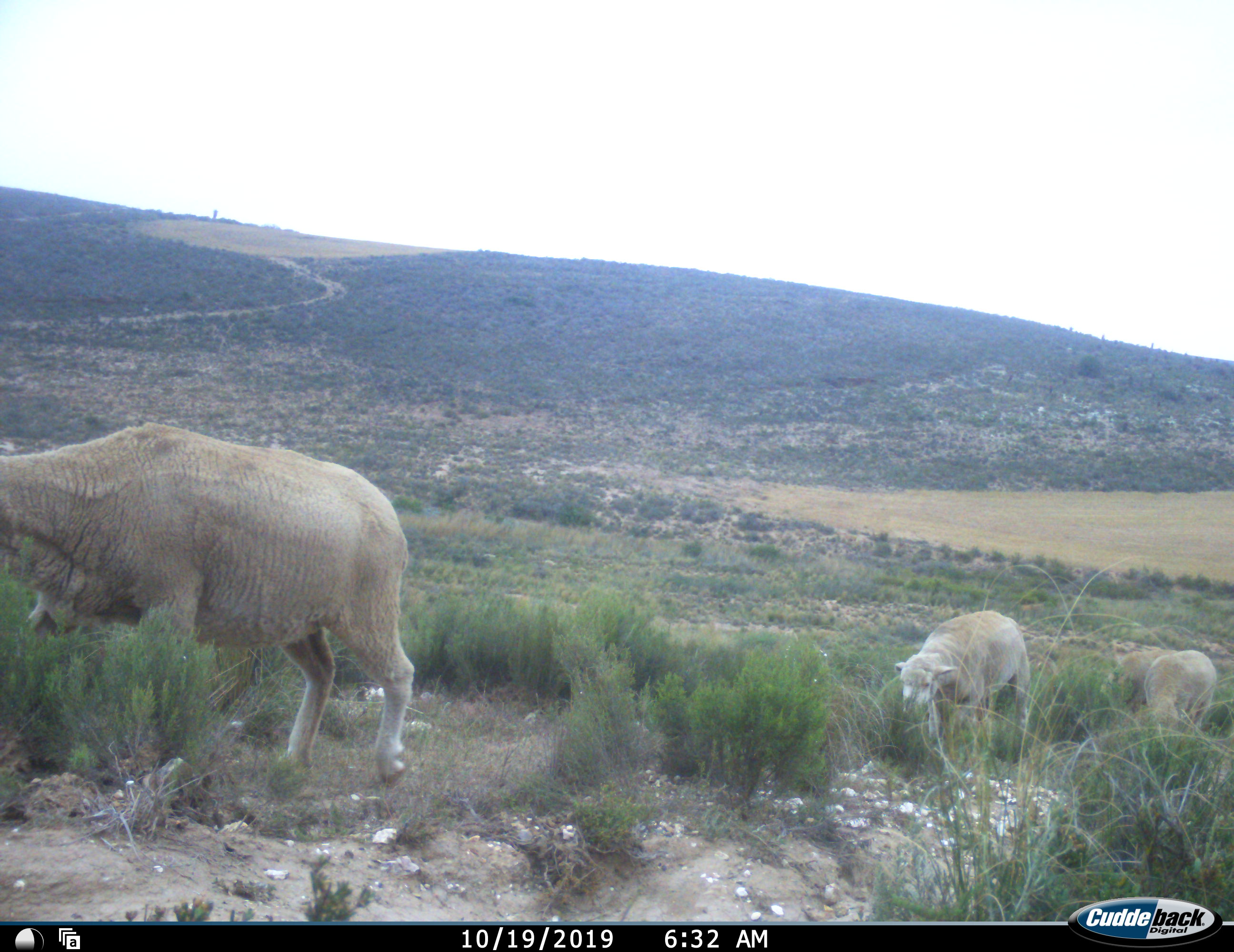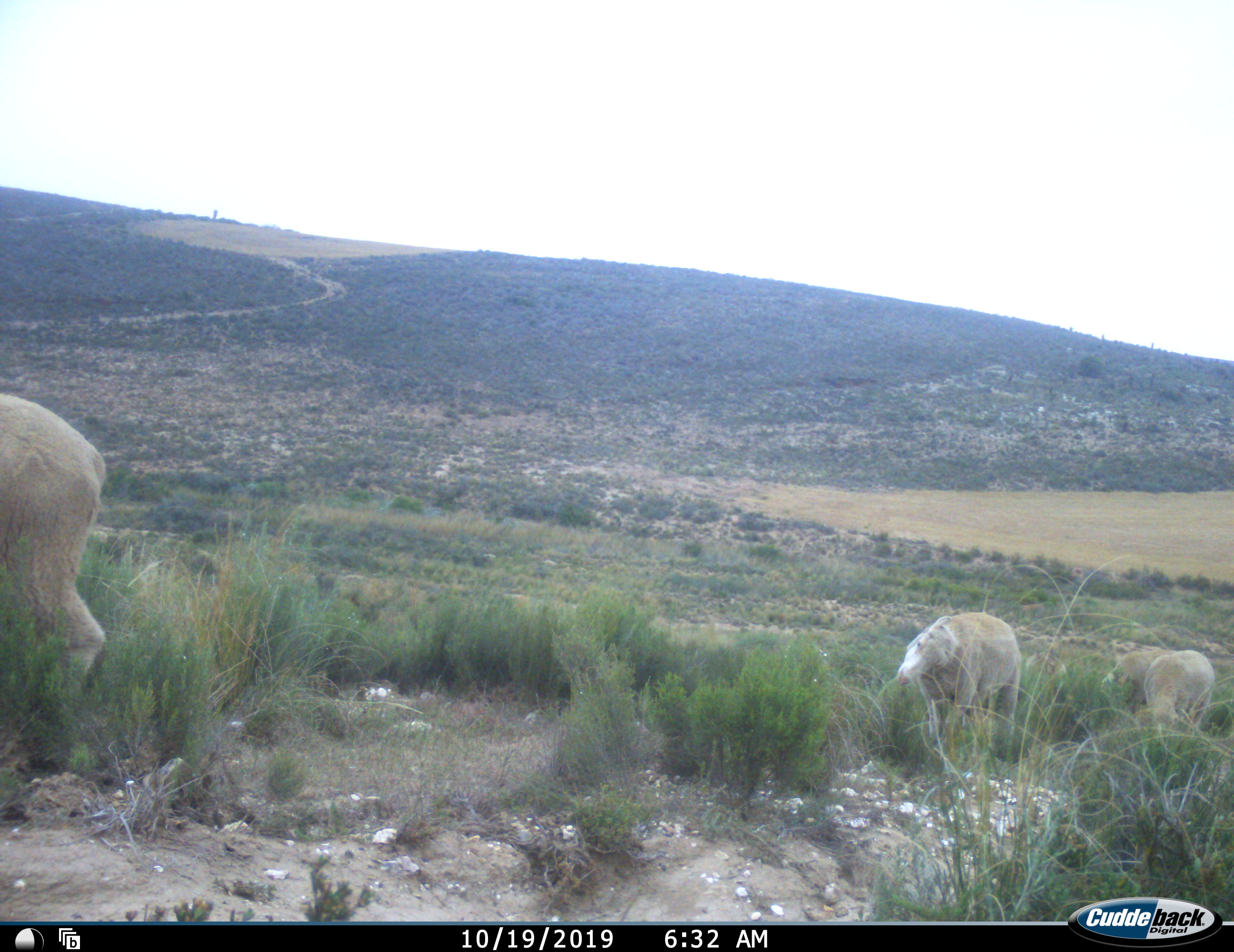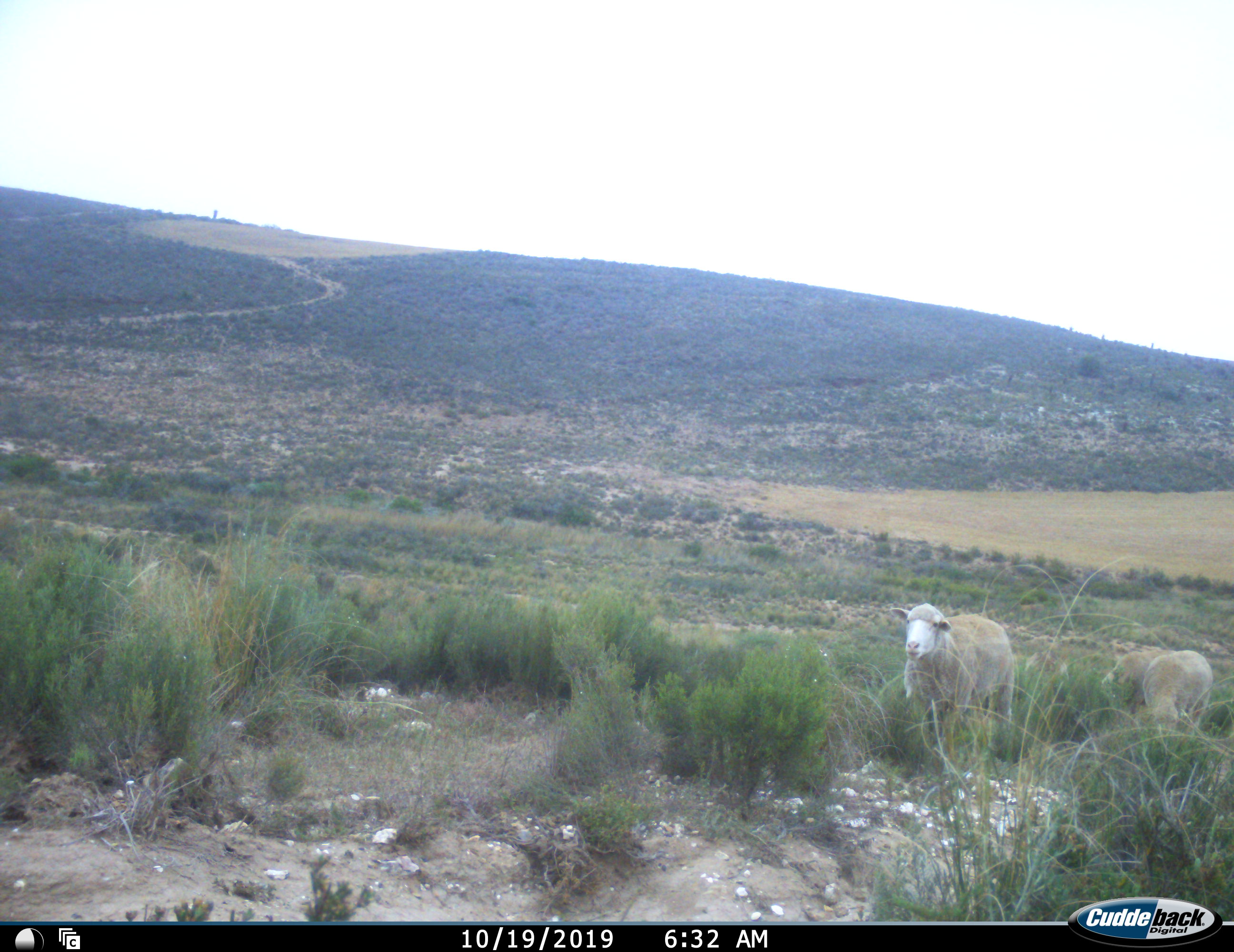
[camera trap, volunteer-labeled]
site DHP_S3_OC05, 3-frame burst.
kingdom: Animalia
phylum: Chordata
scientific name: Vertebrata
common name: domestic animal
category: domesticanimal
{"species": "domesticanimal (domestic animal) (Vertebrata)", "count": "4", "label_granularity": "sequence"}